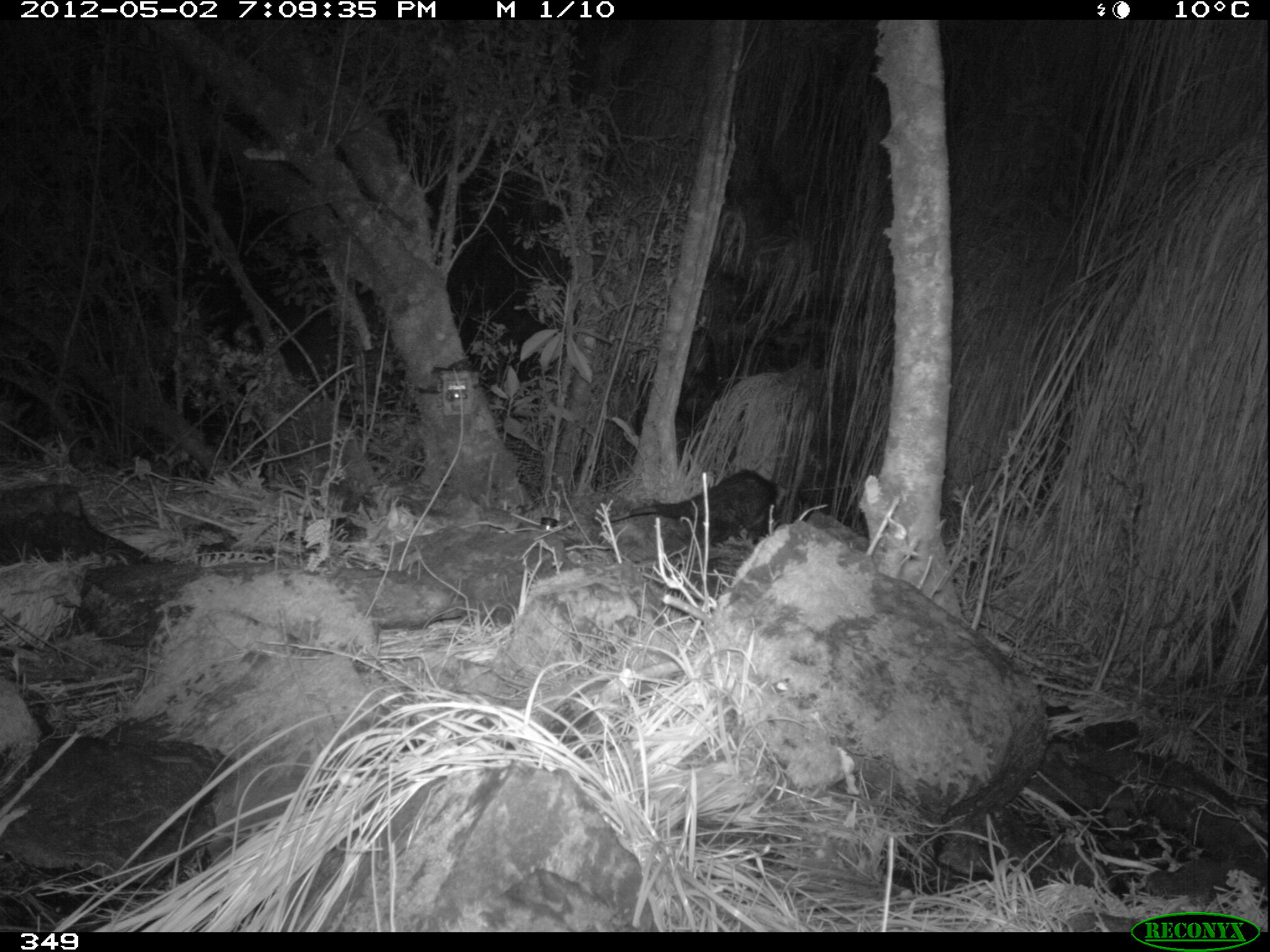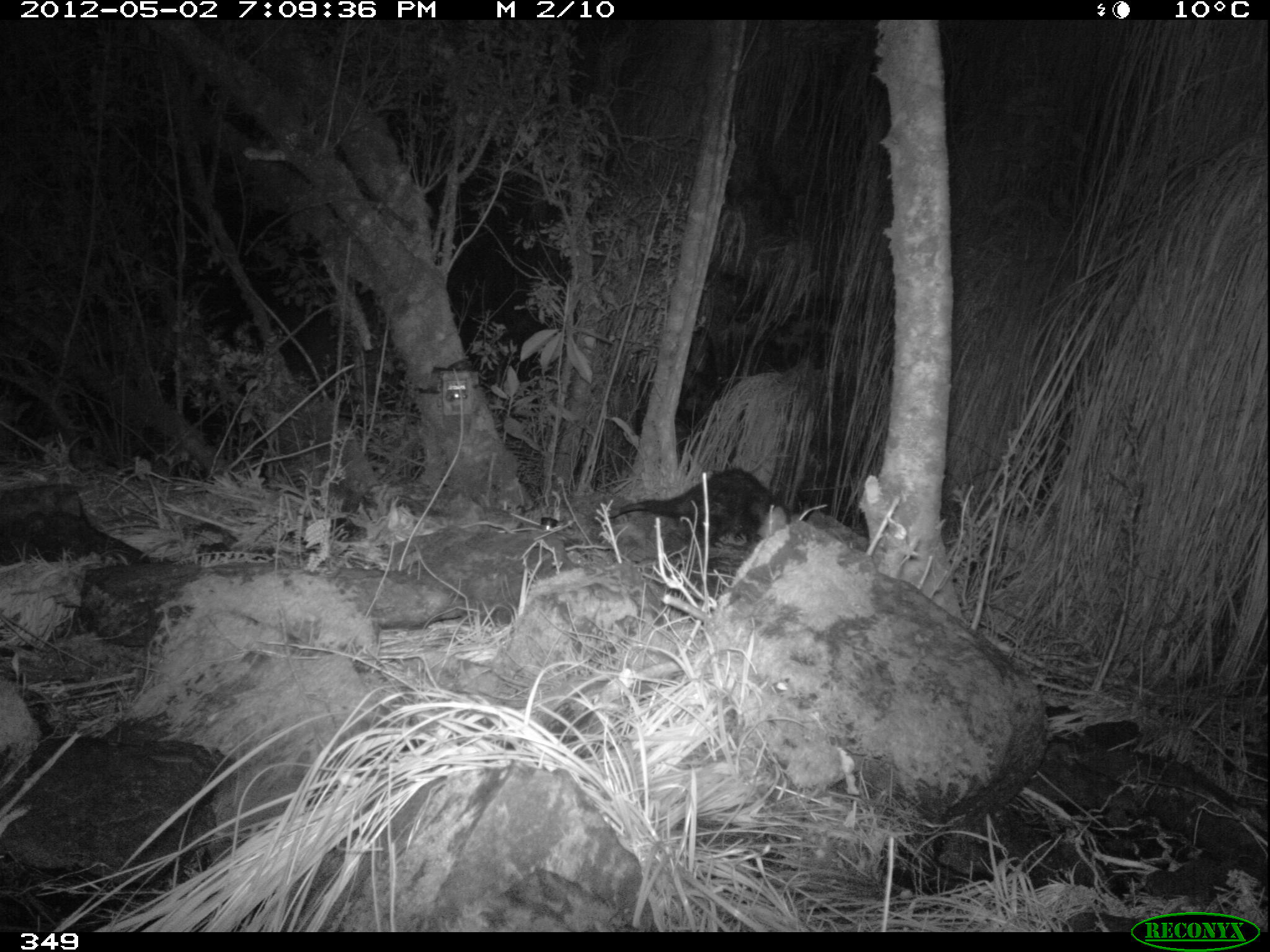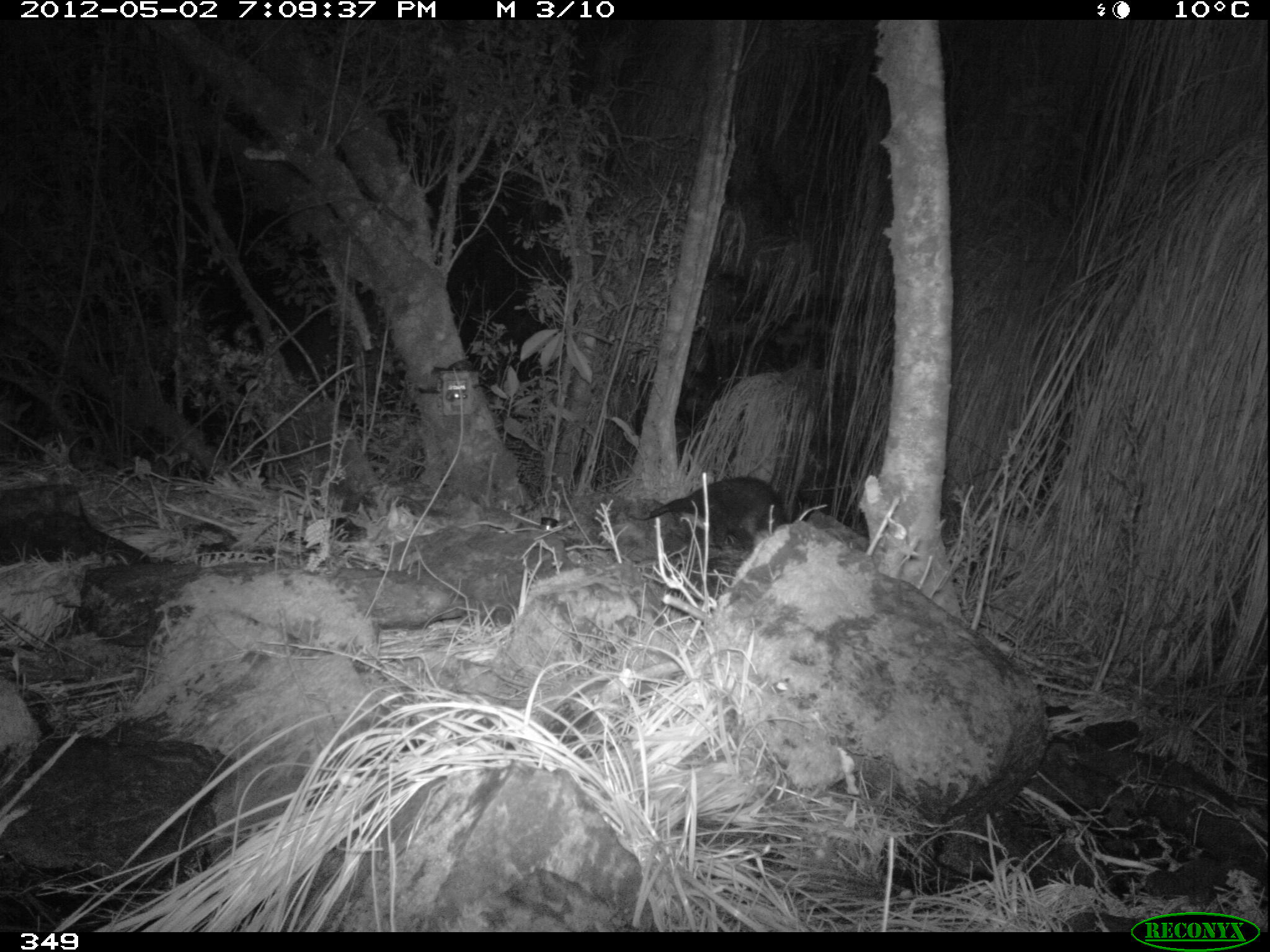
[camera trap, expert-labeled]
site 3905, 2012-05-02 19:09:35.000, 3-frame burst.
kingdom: Animalia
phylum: Chordata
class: Mammalia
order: Didelphimorphia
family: Didelphidae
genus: Didelphis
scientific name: Didelphis pernigra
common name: andean white-eared opossum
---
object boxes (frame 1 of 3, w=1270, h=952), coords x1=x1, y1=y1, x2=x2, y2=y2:
didelphis pernigra: x1=606, y1=467, x2=788, y2=561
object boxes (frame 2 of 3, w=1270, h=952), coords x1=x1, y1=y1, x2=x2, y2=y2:
didelphis pernigra: x1=602, y1=466, x2=792, y2=548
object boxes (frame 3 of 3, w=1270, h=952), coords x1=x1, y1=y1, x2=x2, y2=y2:
didelphis pernigra: x1=627, y1=472, x2=786, y2=563